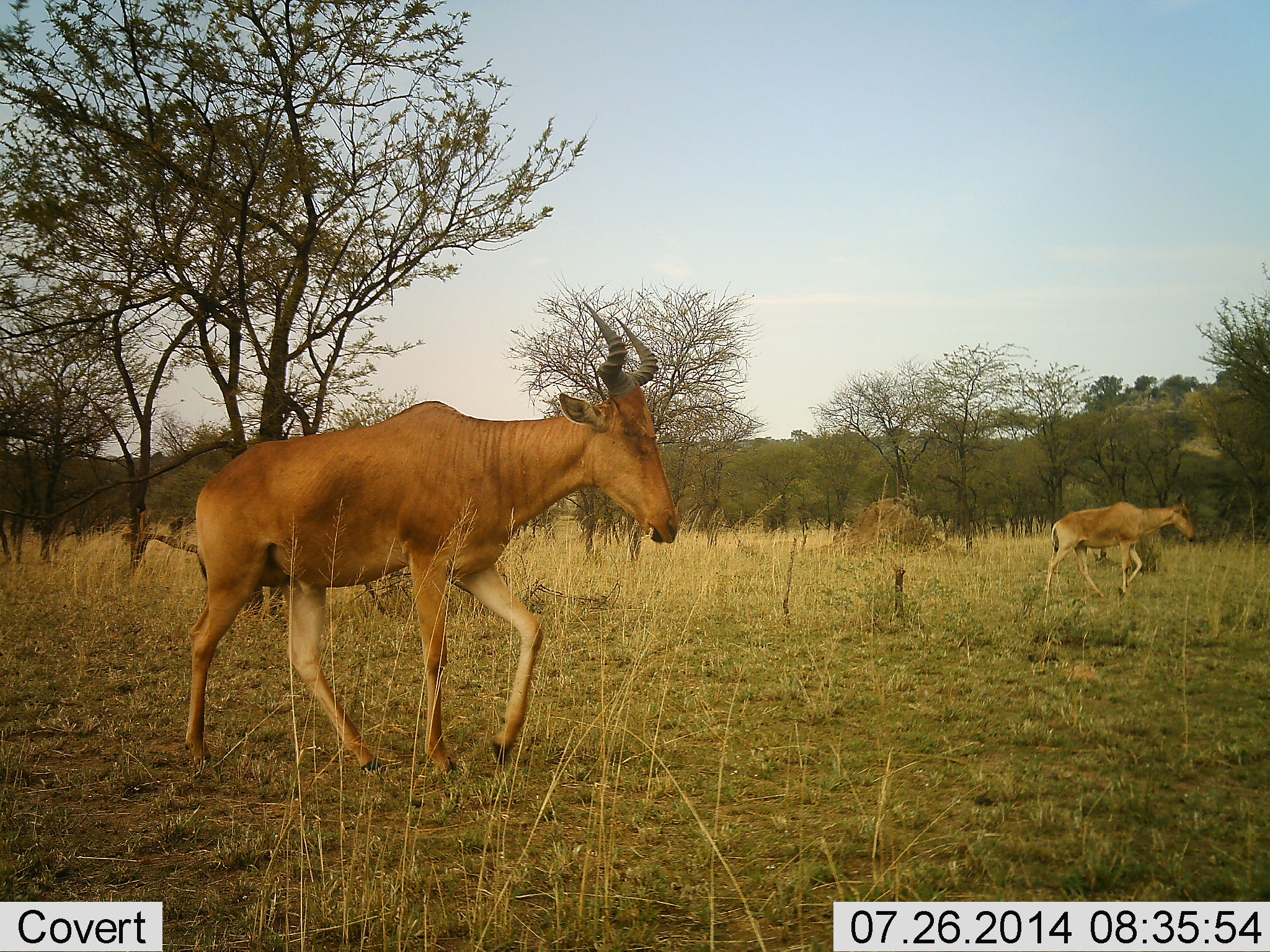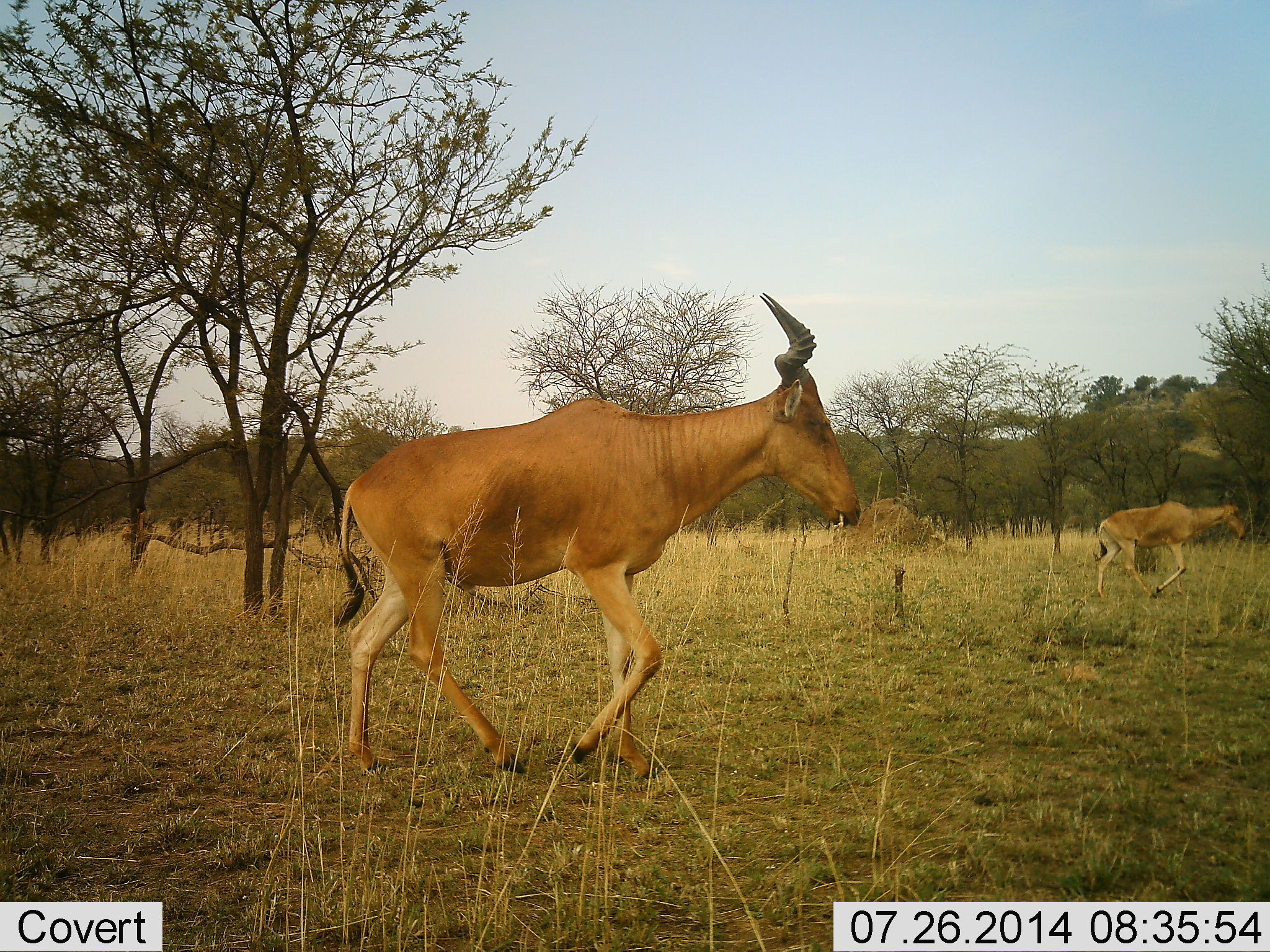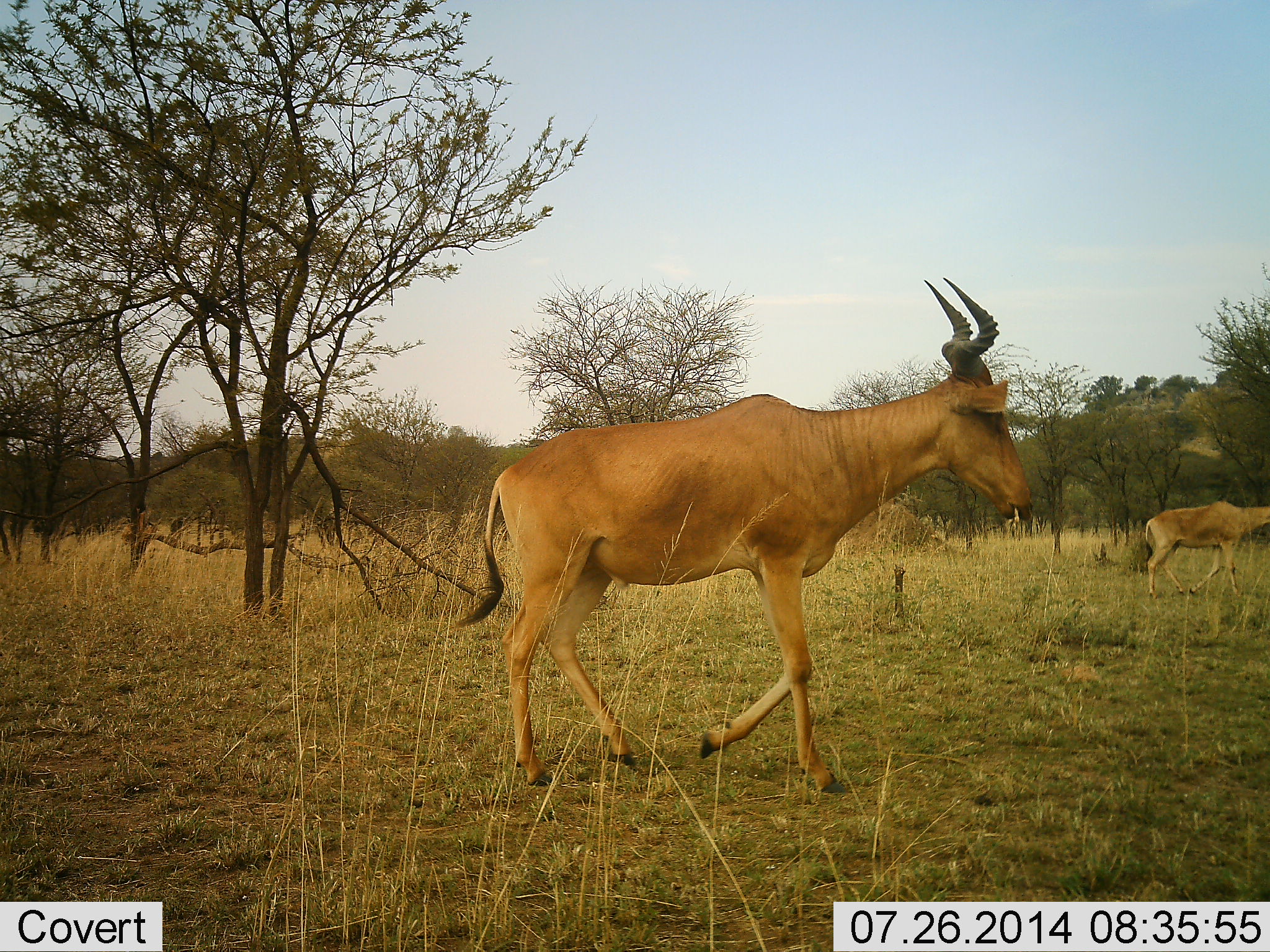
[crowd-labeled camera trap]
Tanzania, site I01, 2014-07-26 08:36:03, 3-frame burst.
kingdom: Animalia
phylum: Chordata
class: Mammalia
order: Artiodactyla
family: Bovidae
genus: Alcelaphus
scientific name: Alcelaphus buselaphus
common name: hartebeest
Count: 2.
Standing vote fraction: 0%.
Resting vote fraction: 0%.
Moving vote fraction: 100%.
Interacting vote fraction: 0%.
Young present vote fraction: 0%.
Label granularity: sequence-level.